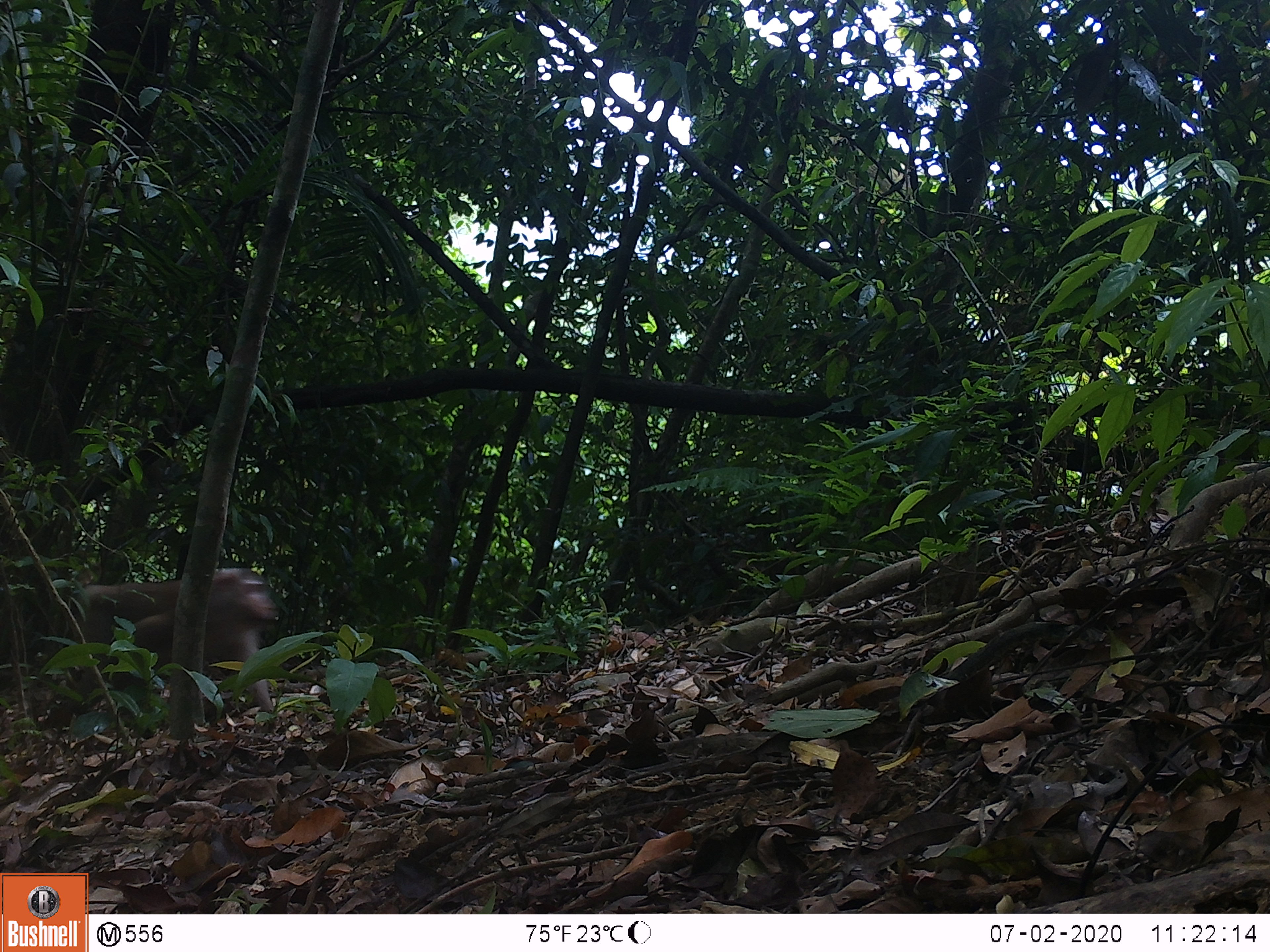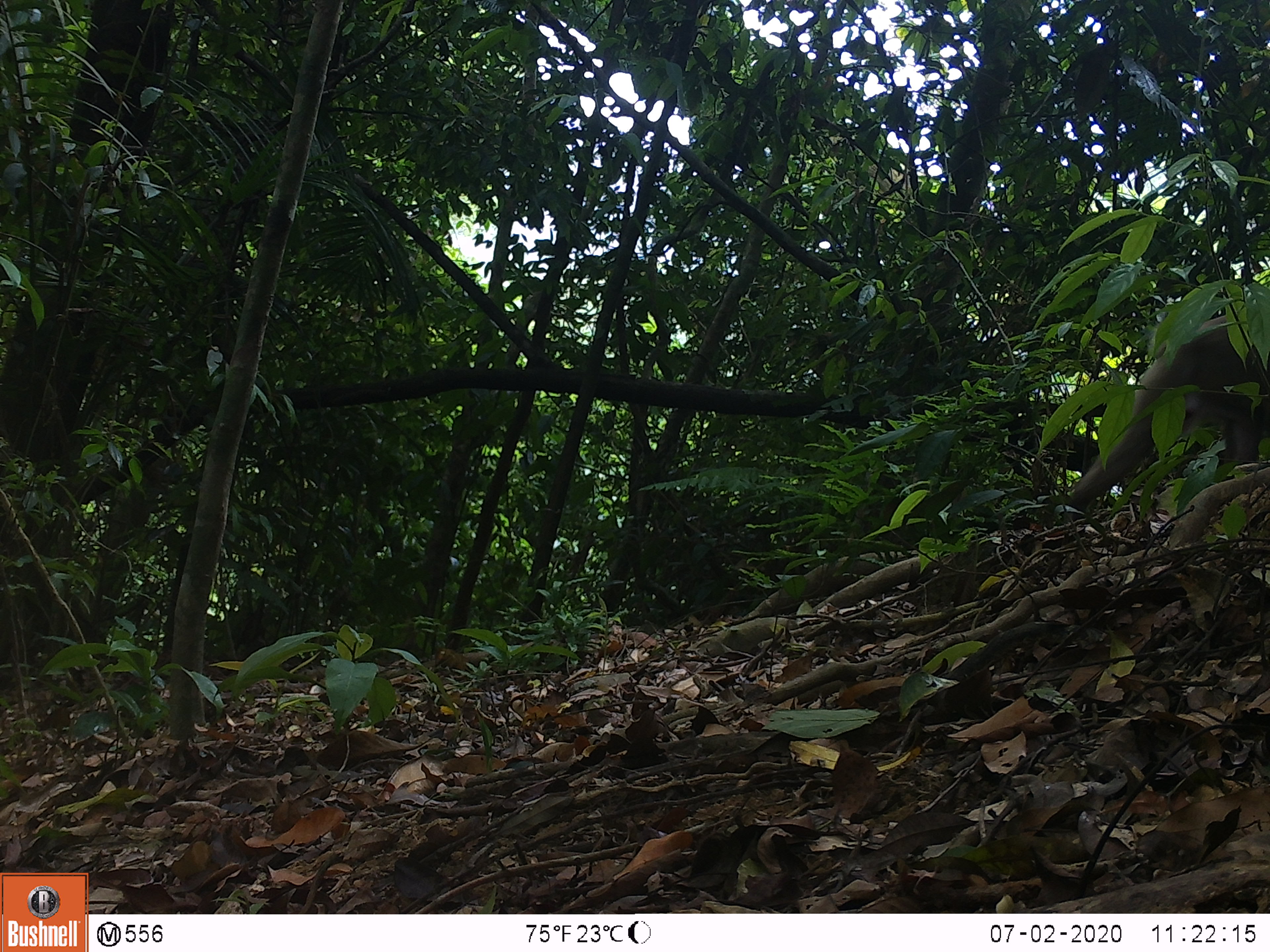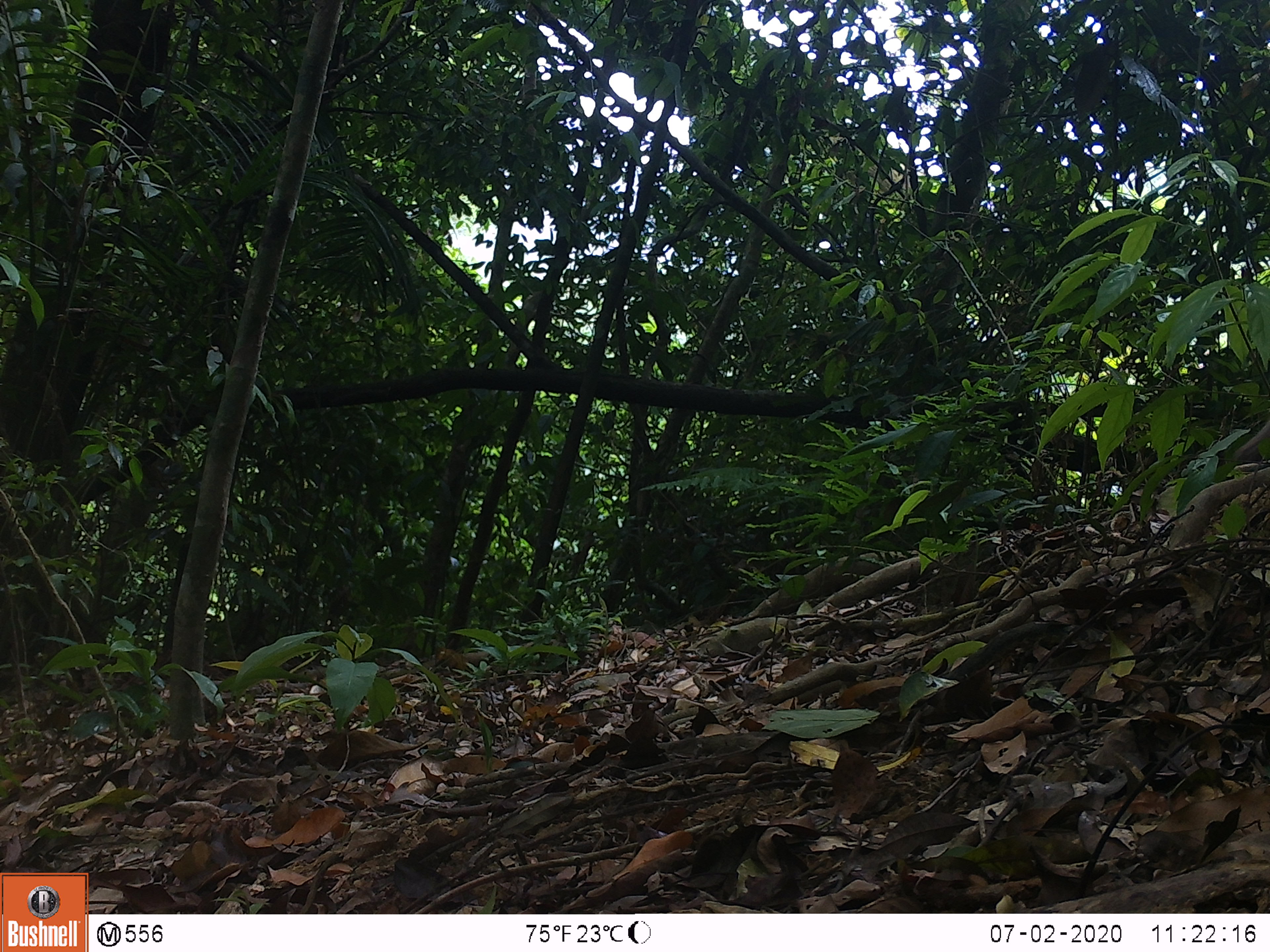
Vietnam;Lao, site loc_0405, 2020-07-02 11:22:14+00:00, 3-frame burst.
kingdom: Animalia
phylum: Chordata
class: Mammalia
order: Primates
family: Cercopithecidae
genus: Macaca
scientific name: Macaca nemestrina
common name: pig-tailed macaque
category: pig tailed macaque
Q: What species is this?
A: Pig tailed macaque (pig-tailed macaque) (Macaca nemestrina).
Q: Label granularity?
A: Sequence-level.